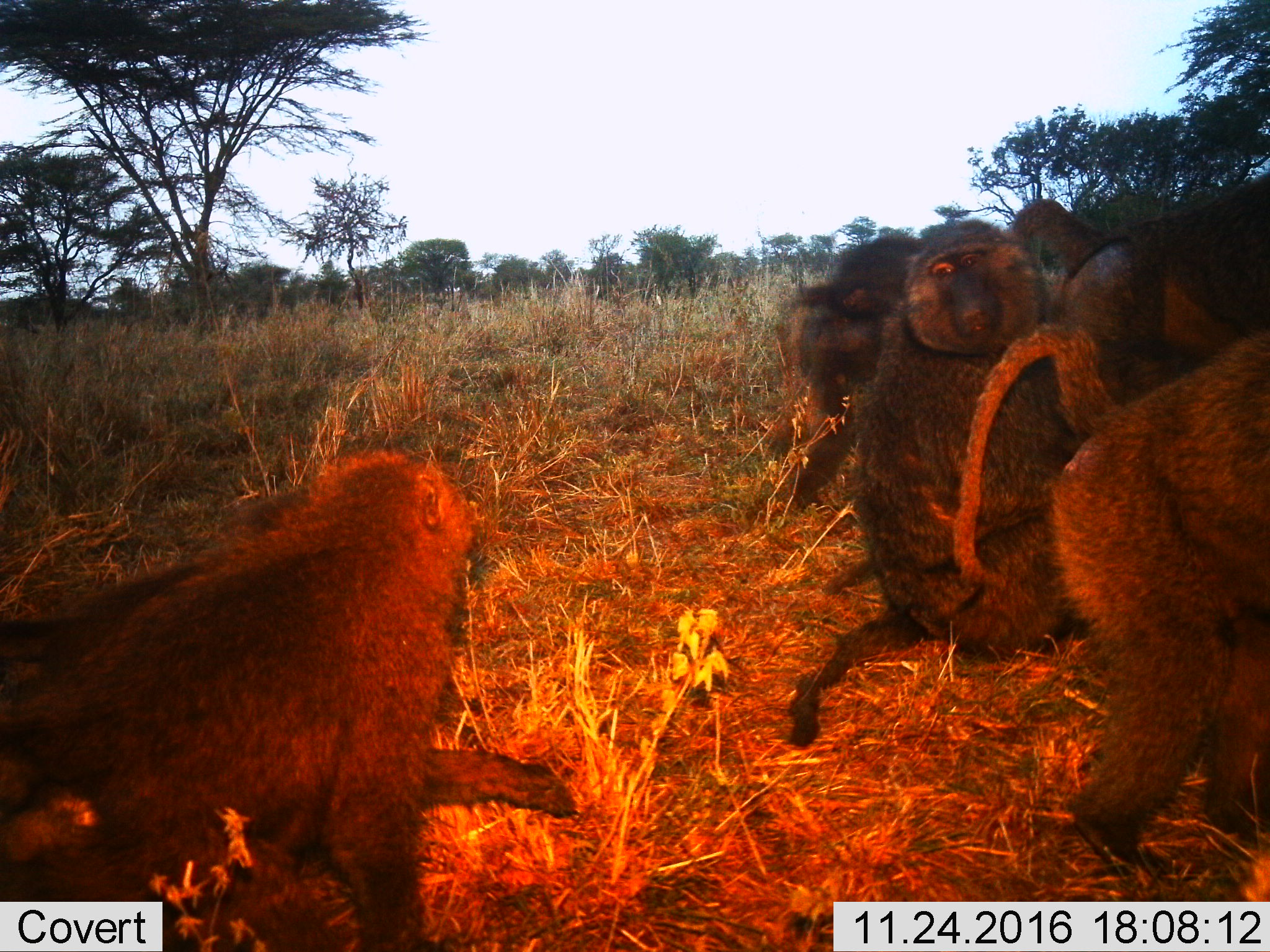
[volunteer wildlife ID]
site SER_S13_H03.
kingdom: Animalia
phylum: Chordata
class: Mammalia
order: Primates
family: Cercopithecidae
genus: Papio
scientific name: Papio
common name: baboon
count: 6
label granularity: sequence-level